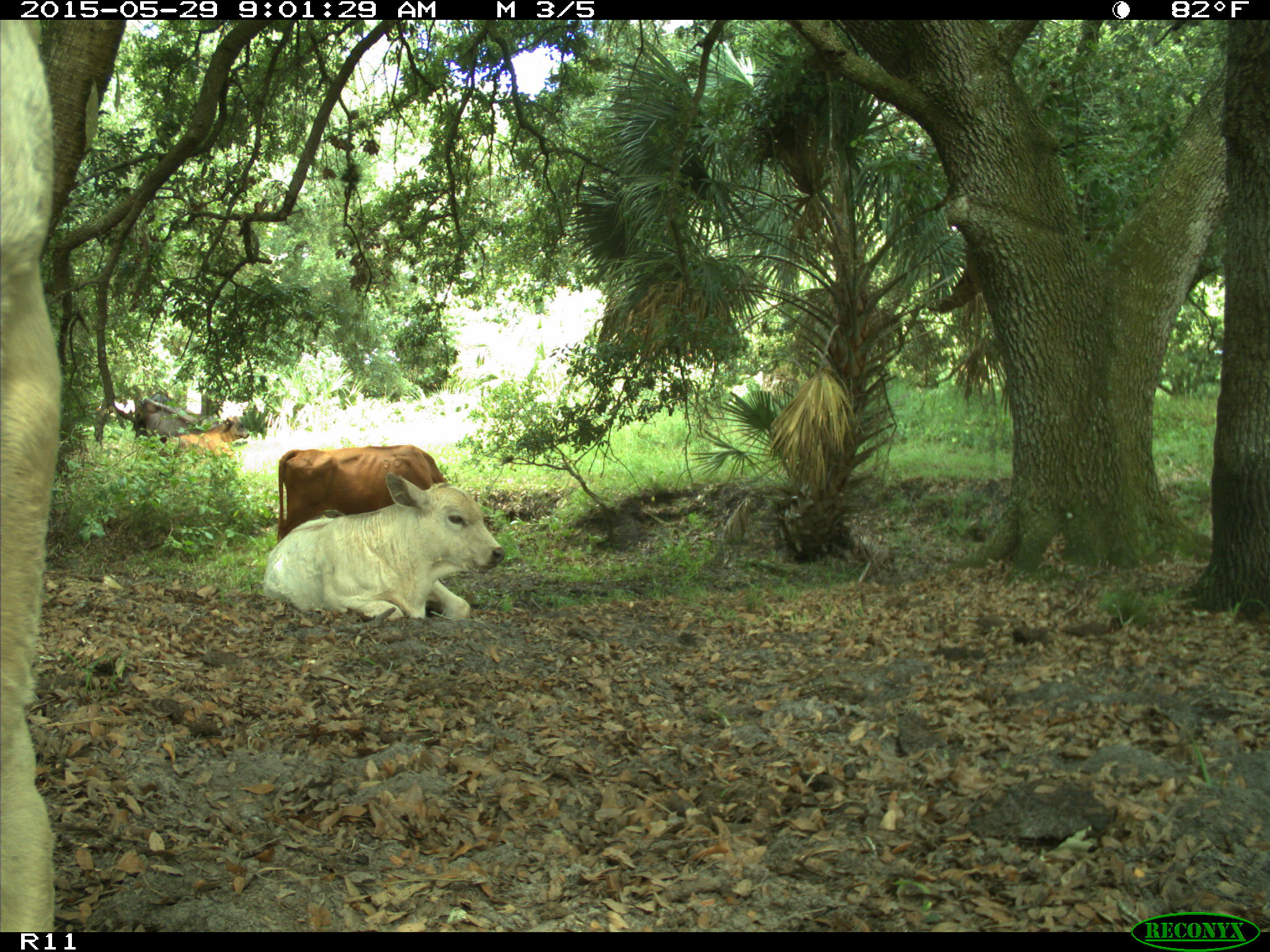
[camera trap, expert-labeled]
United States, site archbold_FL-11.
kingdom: Animalia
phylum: Chordata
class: Mammalia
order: Artiodactyla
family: Bovidae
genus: Bos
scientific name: Bos taurus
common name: domestic cow